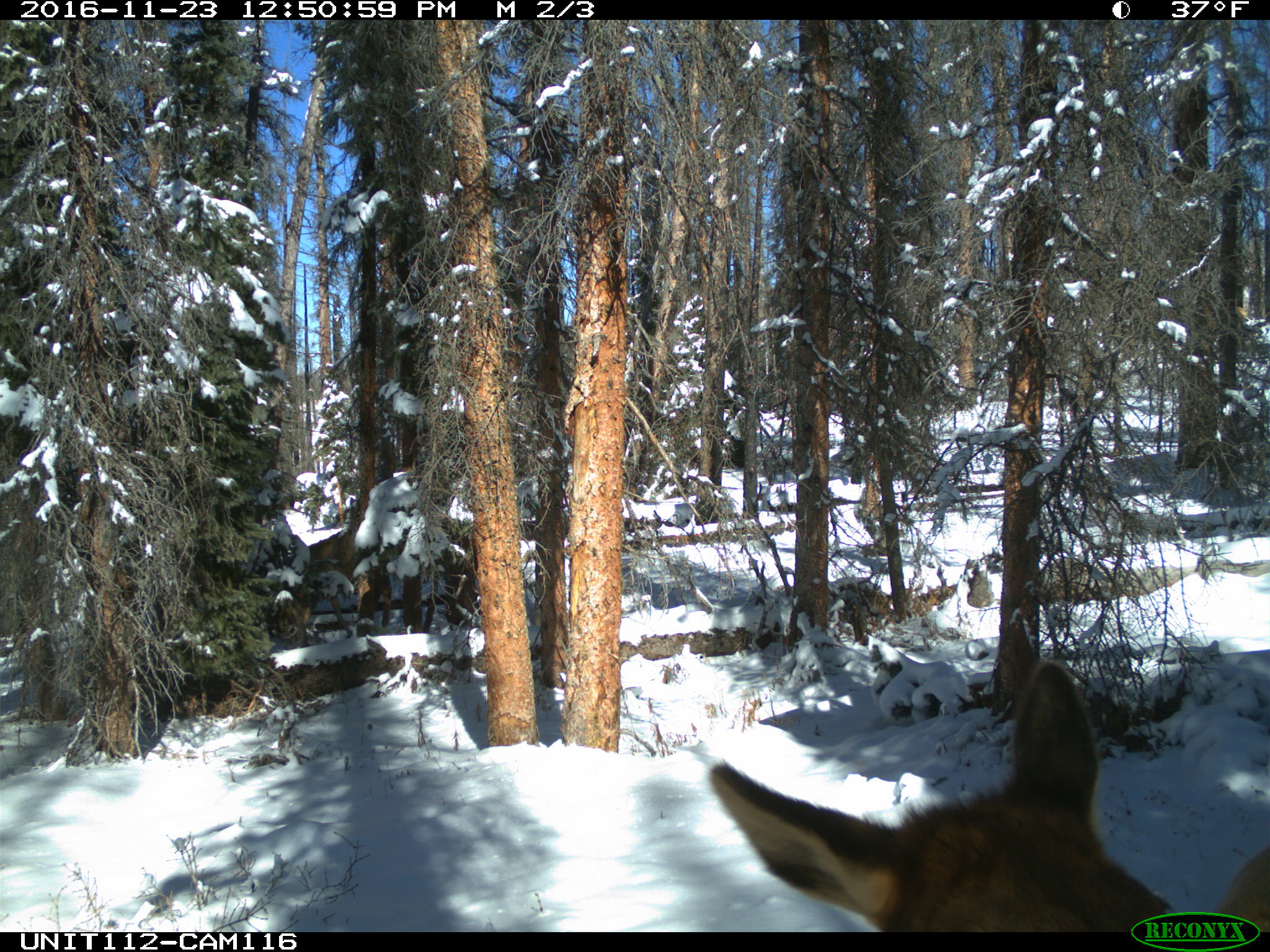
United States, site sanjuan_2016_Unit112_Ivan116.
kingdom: Animalia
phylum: Chordata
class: Mammalia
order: Artiodactyla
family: Cervidae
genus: Cervus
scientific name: Cervus elaphus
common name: red deer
Cervus elaphus (red deer).